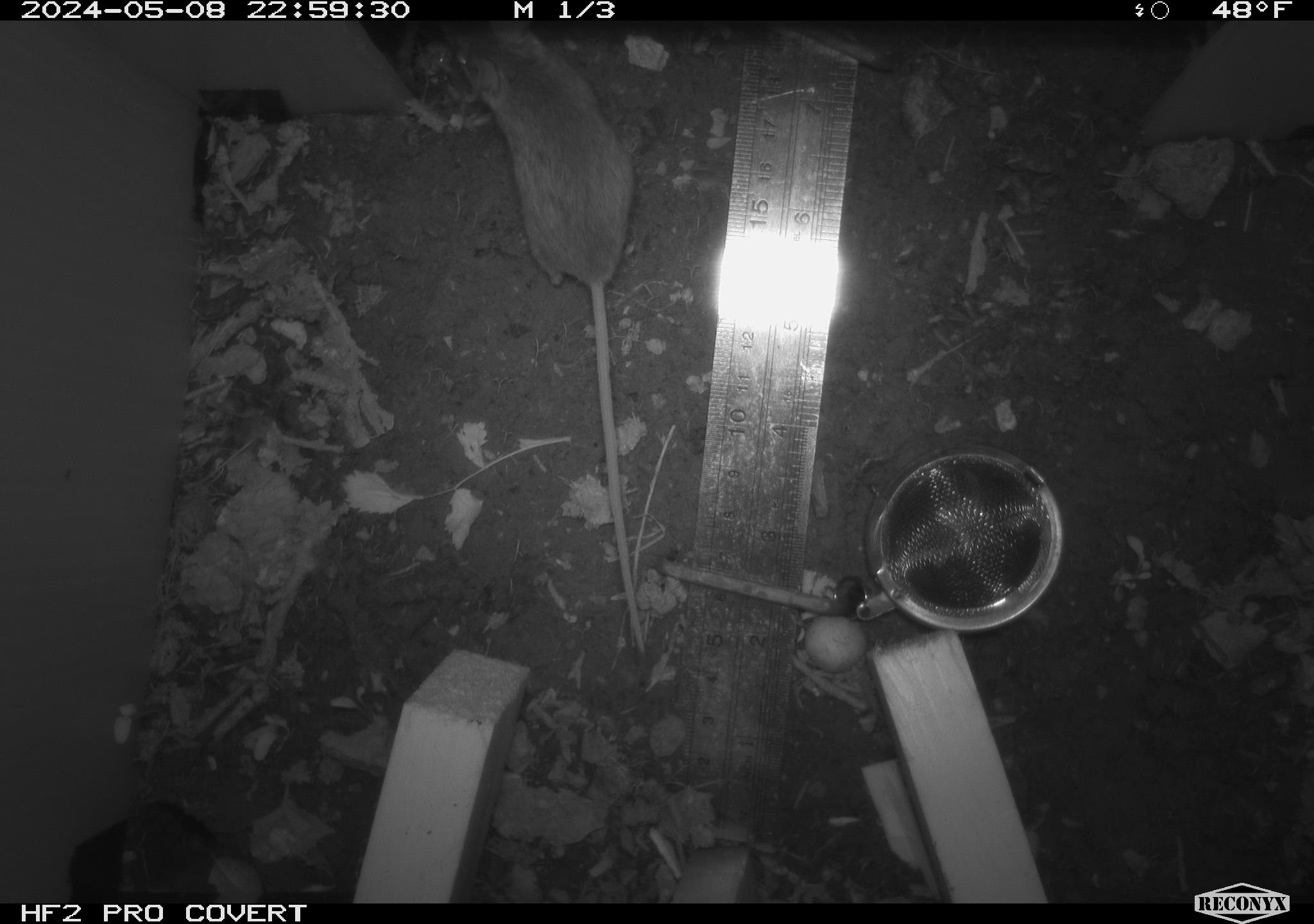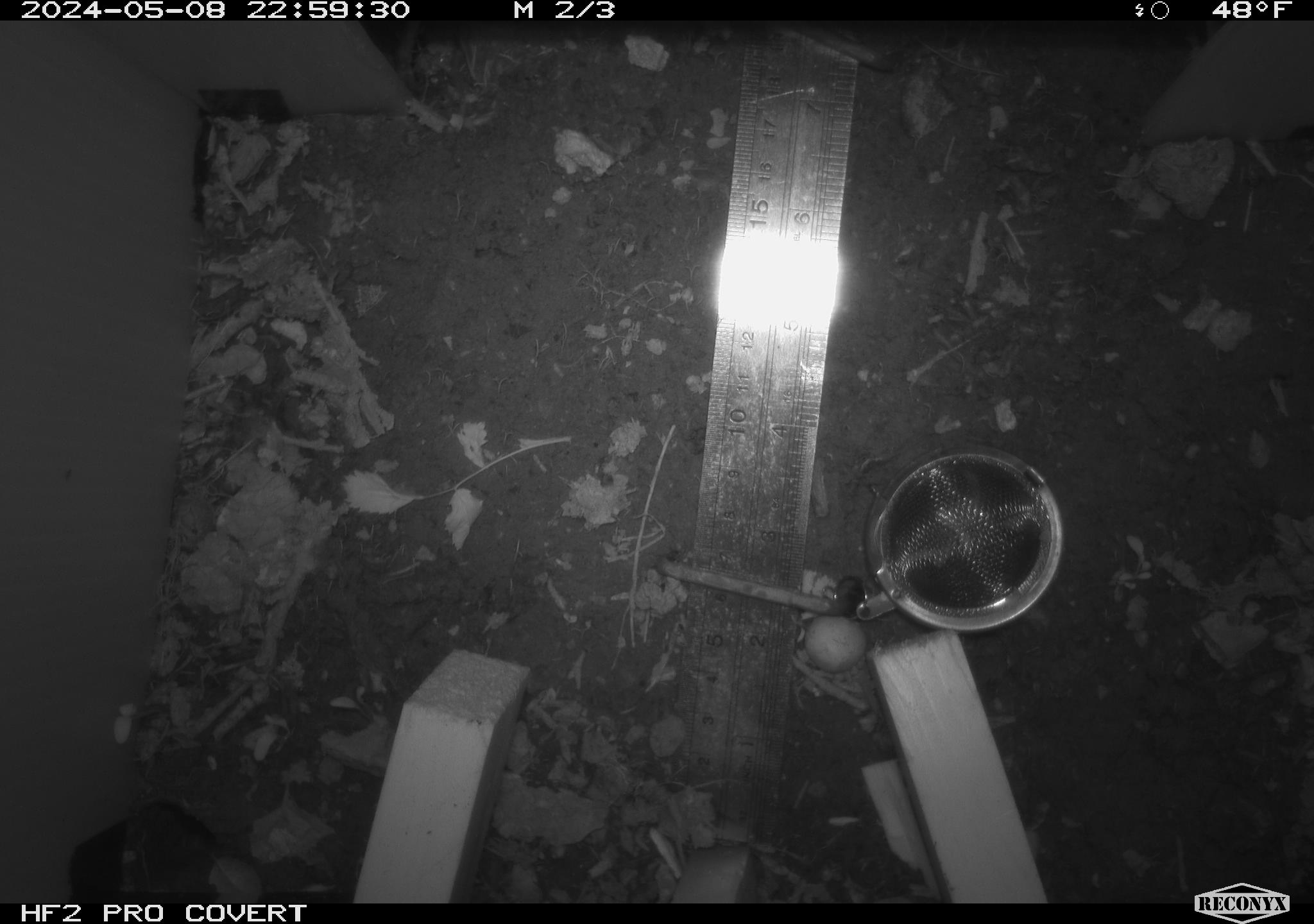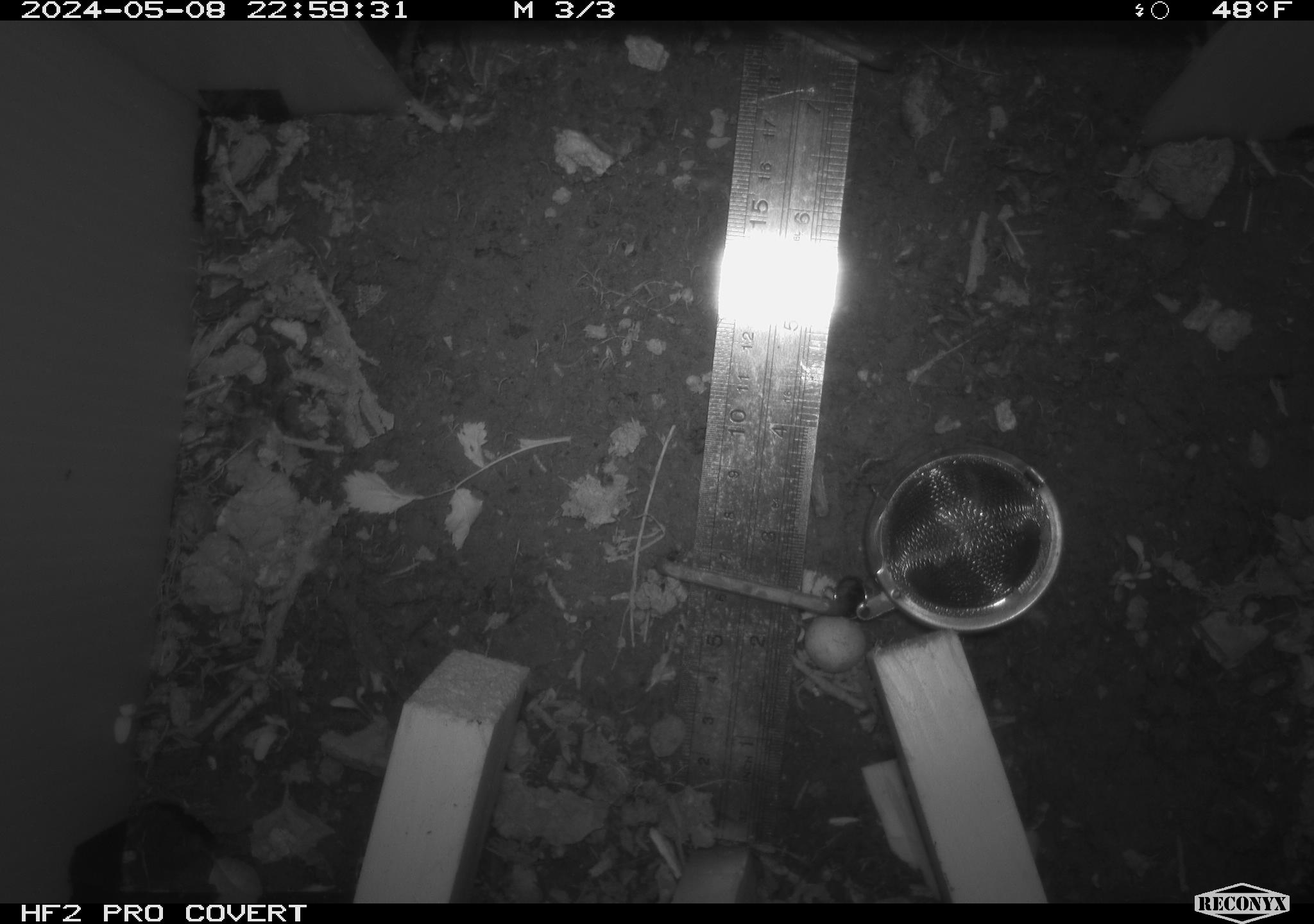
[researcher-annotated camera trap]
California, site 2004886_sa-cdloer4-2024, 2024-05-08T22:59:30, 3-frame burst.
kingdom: Animalia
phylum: Chordata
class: Mammalia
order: Rodentia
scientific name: Rodentia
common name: mouse species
Mouse species (Rodentia).